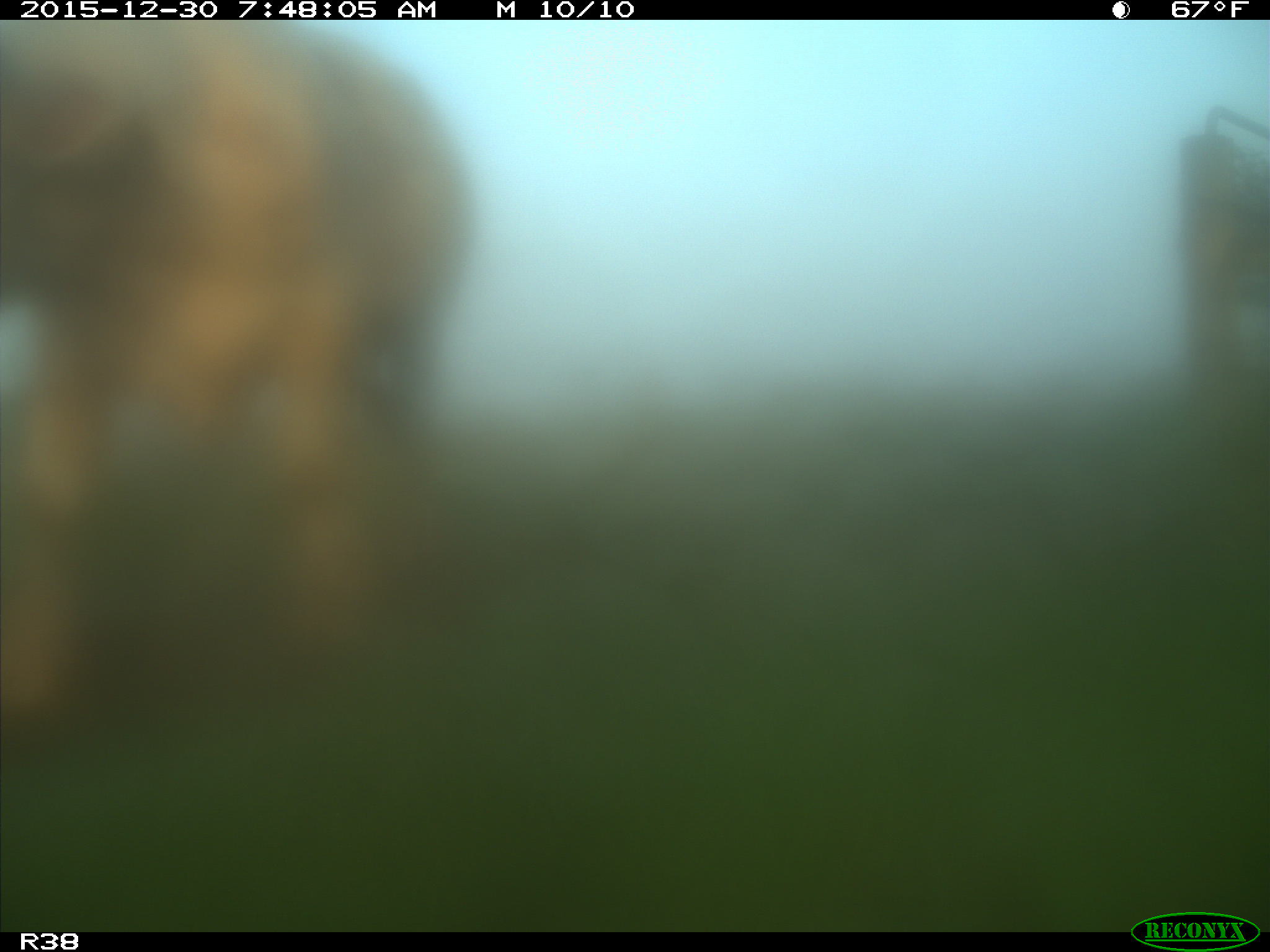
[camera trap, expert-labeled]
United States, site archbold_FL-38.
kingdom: Animalia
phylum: Chordata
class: Mammalia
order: Artiodactyla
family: Bovidae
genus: Bos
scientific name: Bos taurus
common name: domestic cow